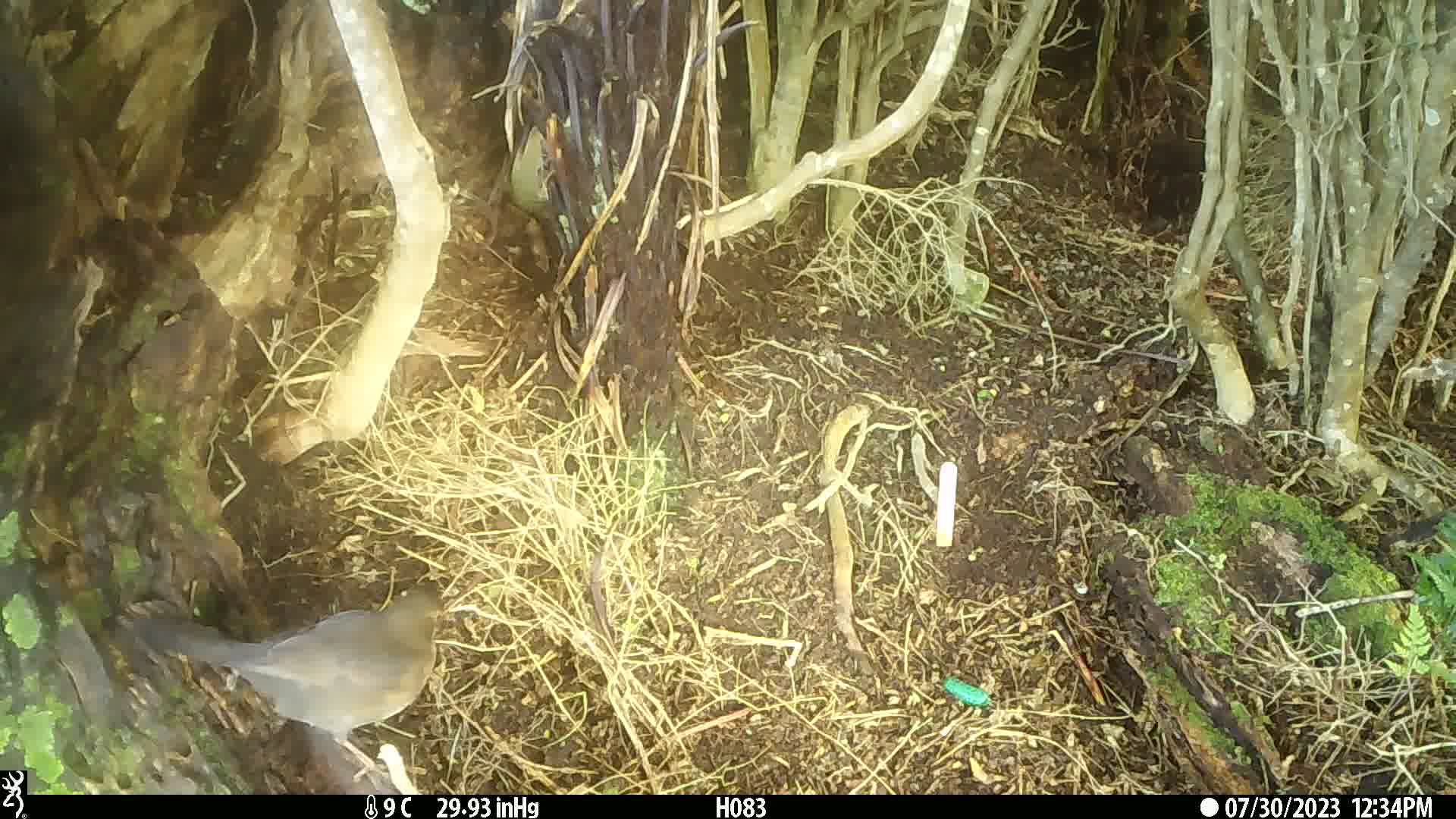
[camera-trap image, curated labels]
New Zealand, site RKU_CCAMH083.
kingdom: Animalia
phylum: Chordata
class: Aves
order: Passeriformes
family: Turdidae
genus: Turdus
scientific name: Turdus philomelos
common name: song thrush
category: thrush